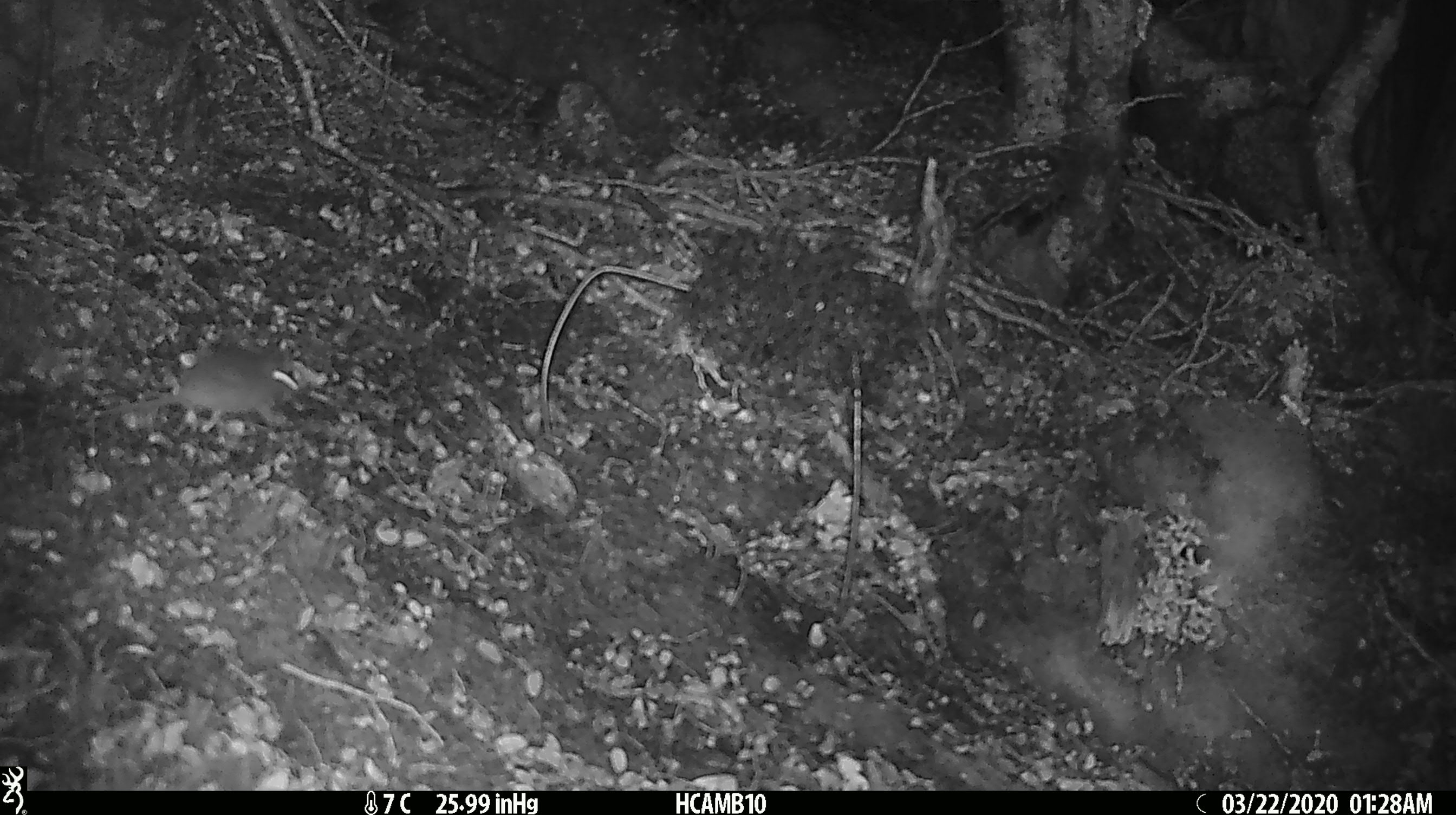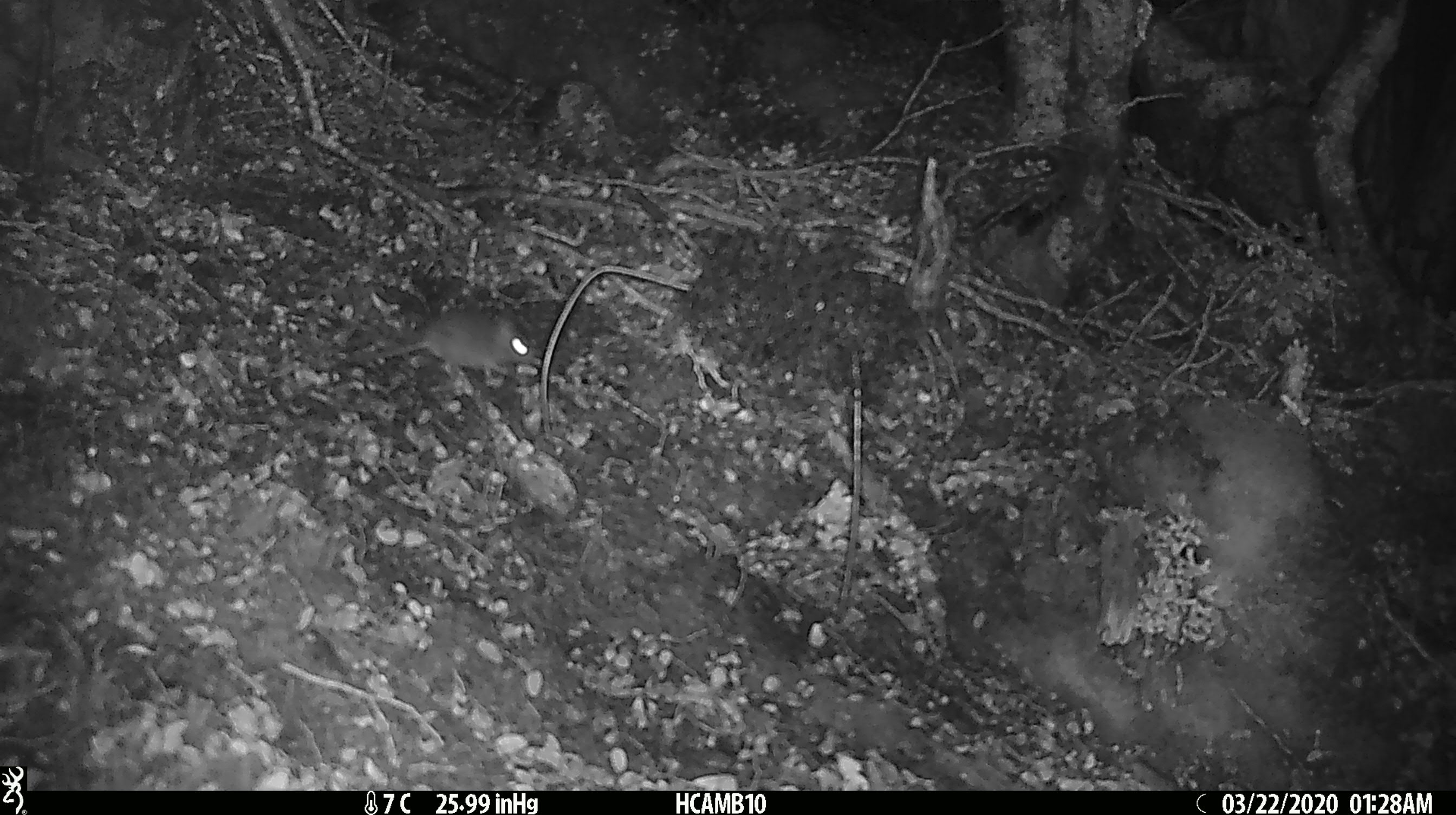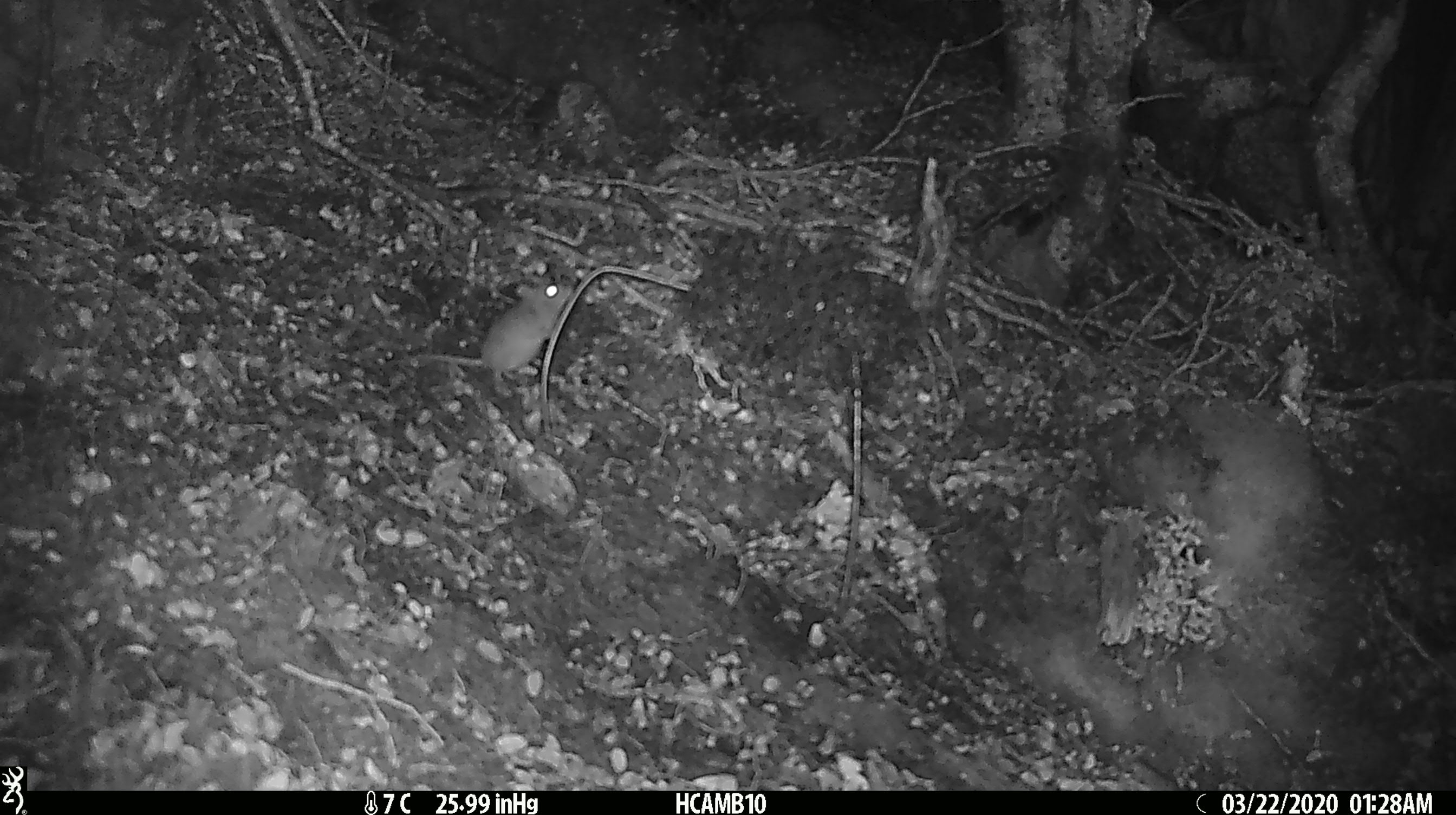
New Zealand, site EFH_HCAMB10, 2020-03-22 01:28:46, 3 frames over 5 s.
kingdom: Animalia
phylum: Chordata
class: Mammalia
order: Rodentia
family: Muridae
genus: Mus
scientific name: Mus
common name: mouse